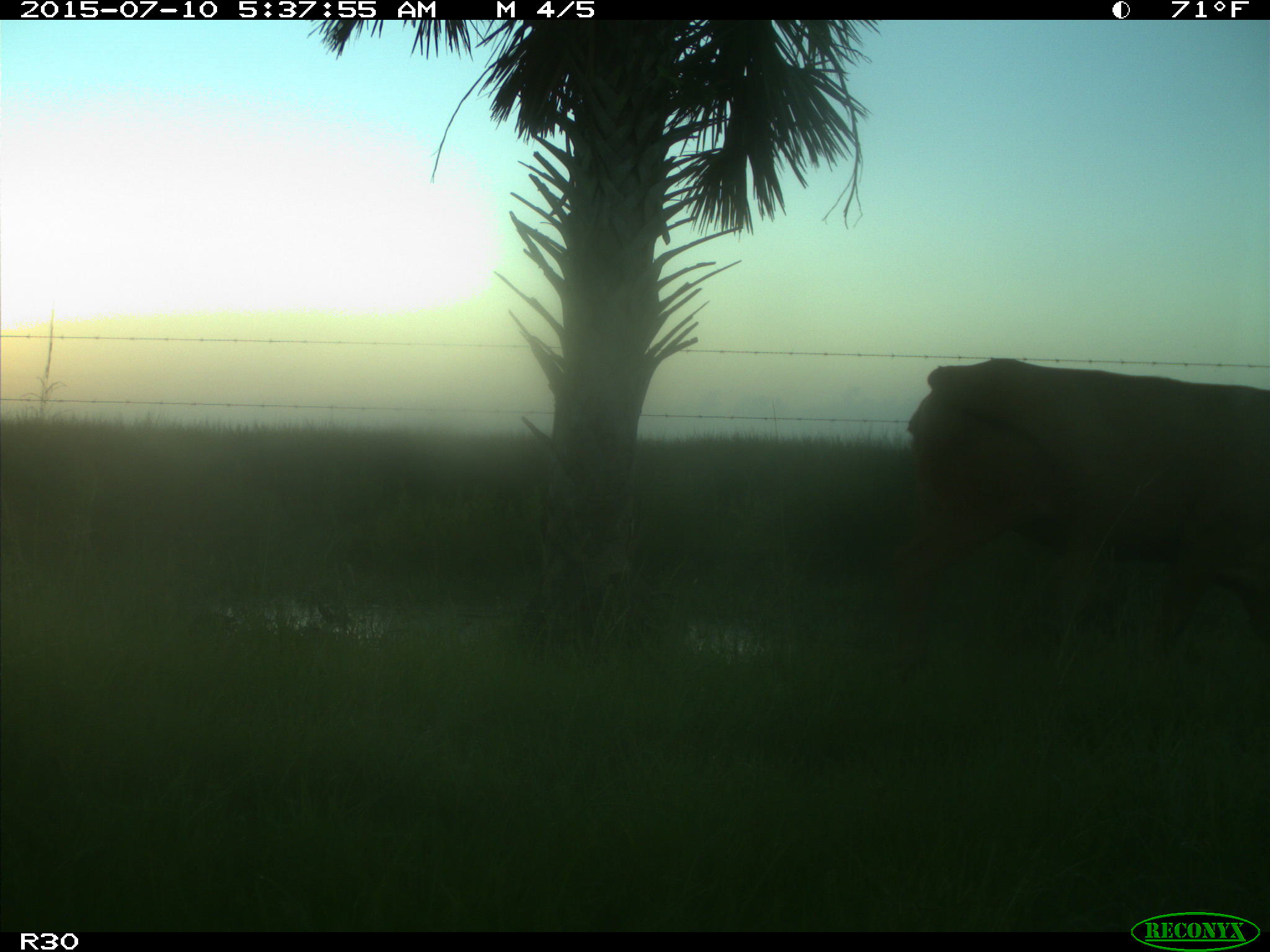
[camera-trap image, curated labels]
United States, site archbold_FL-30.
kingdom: Animalia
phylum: Chordata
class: Mammalia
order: Artiodactyla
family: Bovidae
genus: Bos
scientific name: Bos taurus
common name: domestic cow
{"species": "Bos taurus (domestic cow)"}